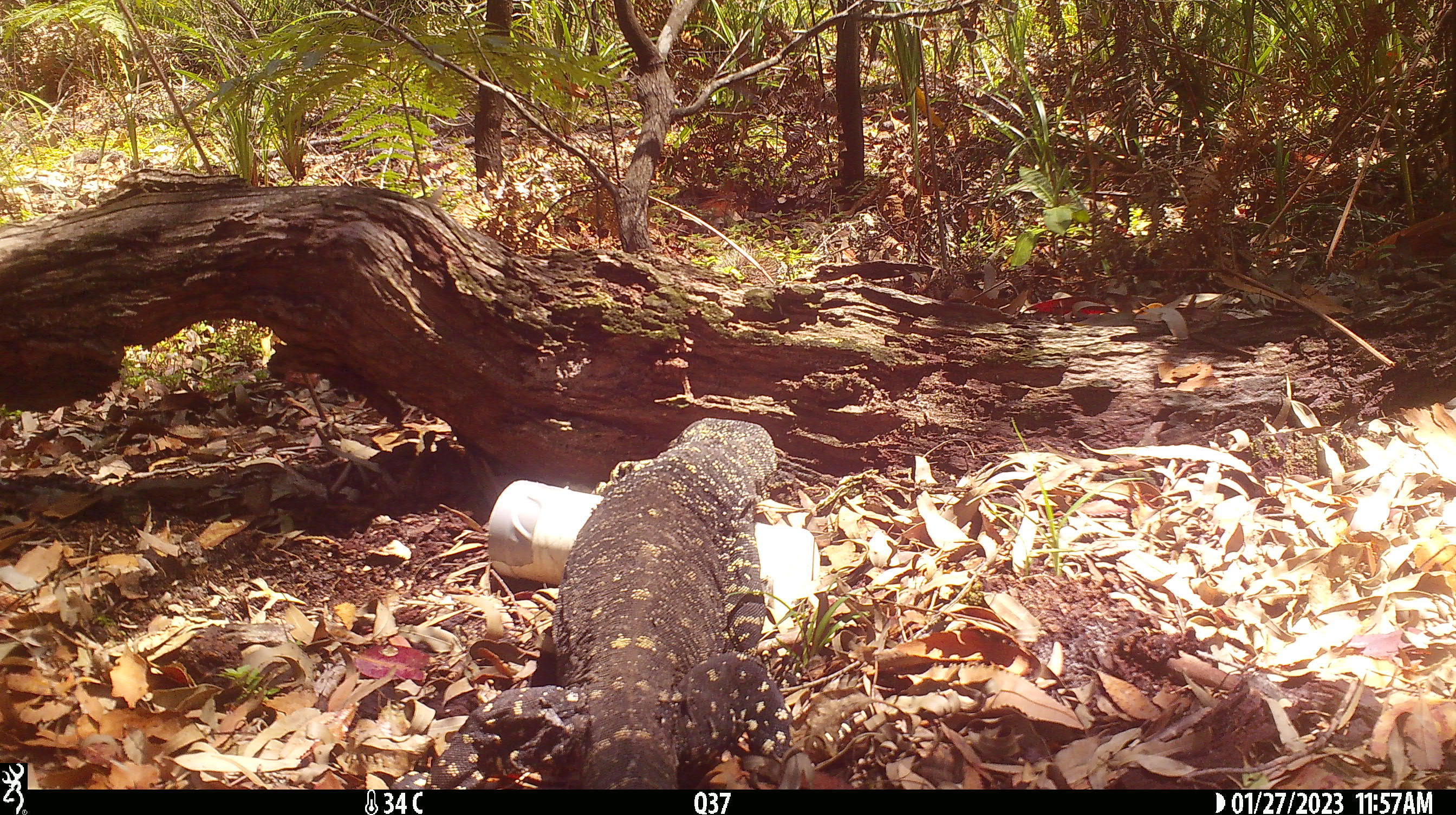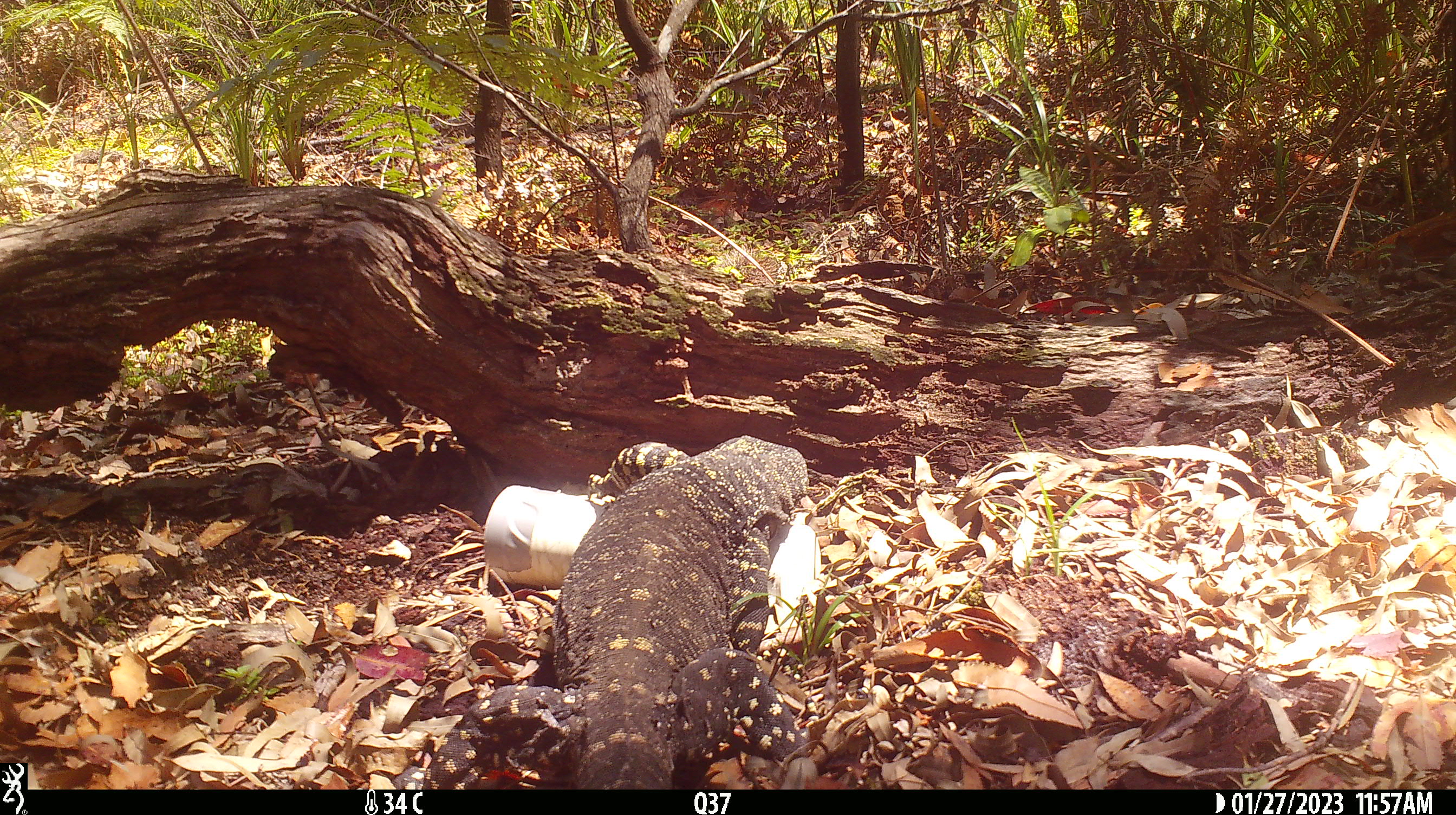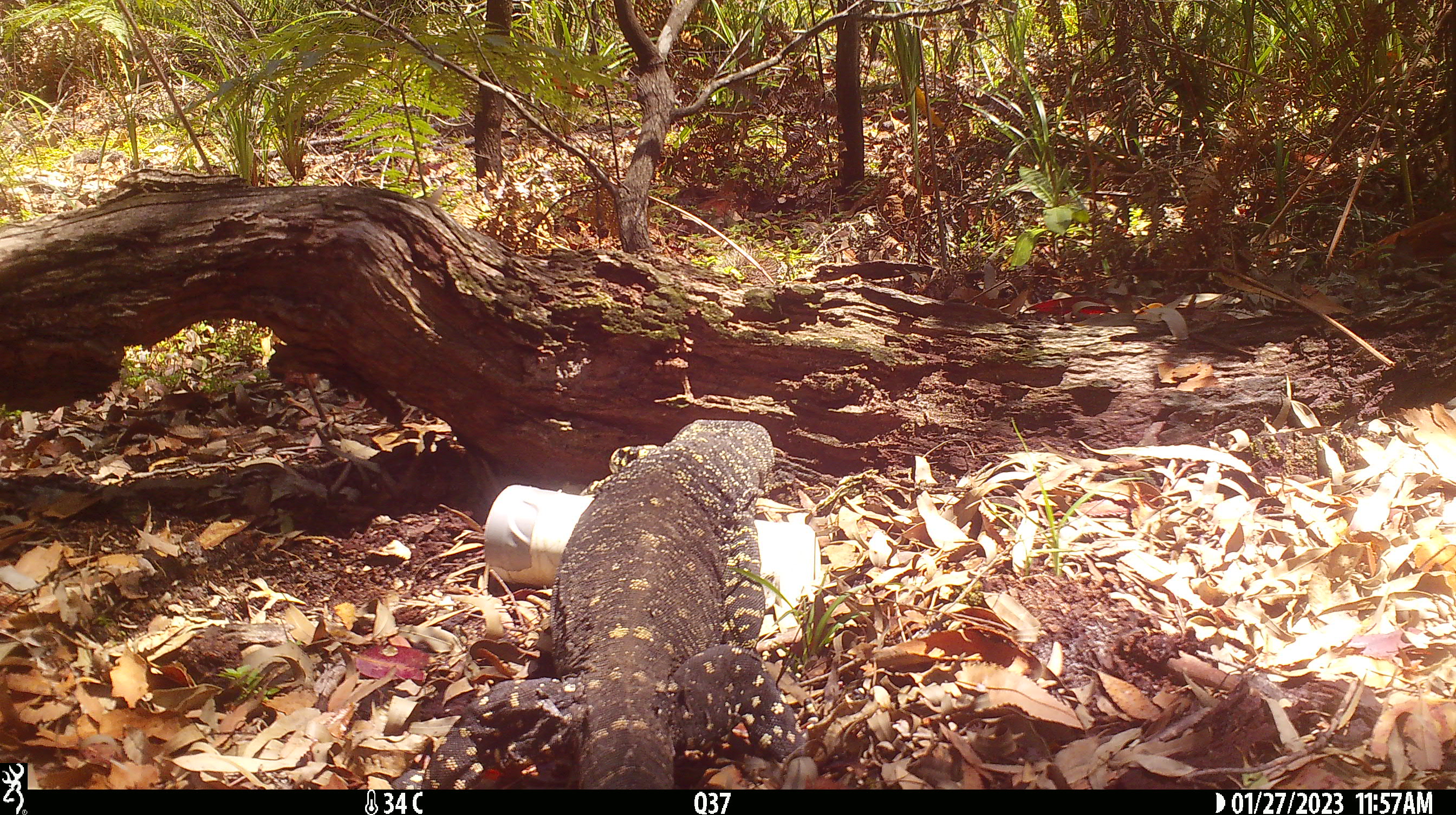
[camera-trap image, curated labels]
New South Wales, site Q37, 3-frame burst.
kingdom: Animalia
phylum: Chordata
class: Reptilia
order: Squamata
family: Varanidae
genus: Varanus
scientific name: Varanus varius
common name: lace monitor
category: goanna